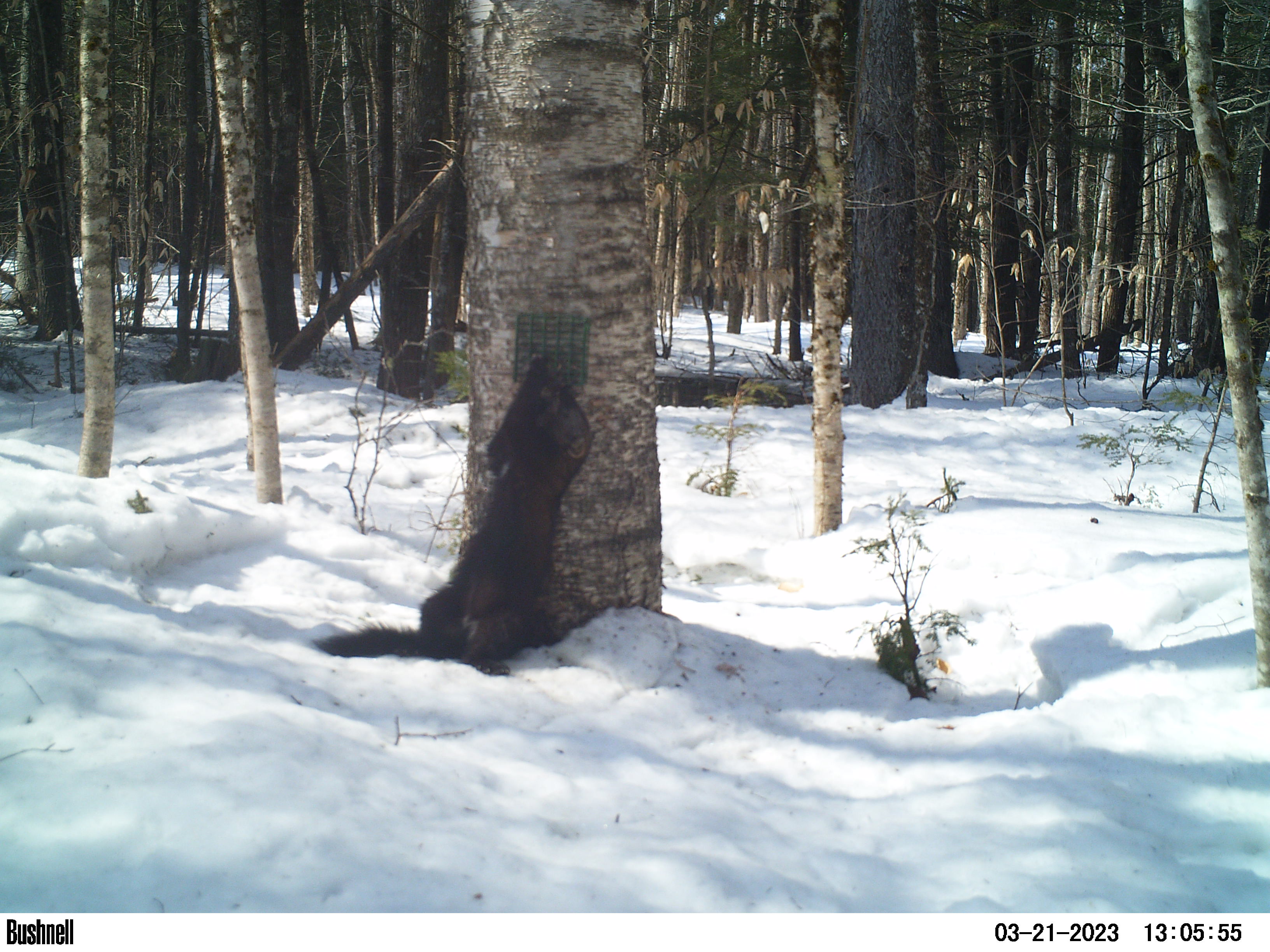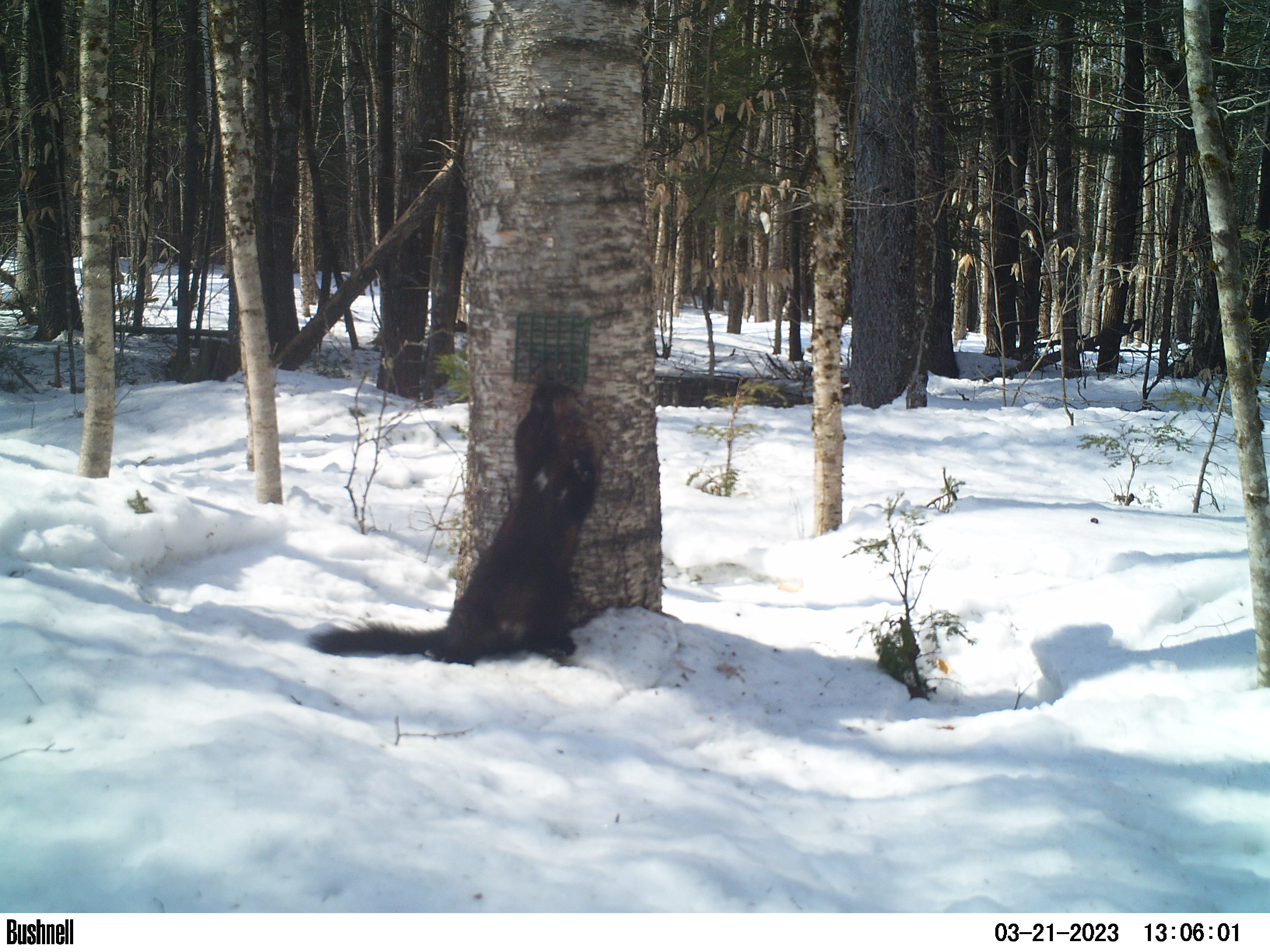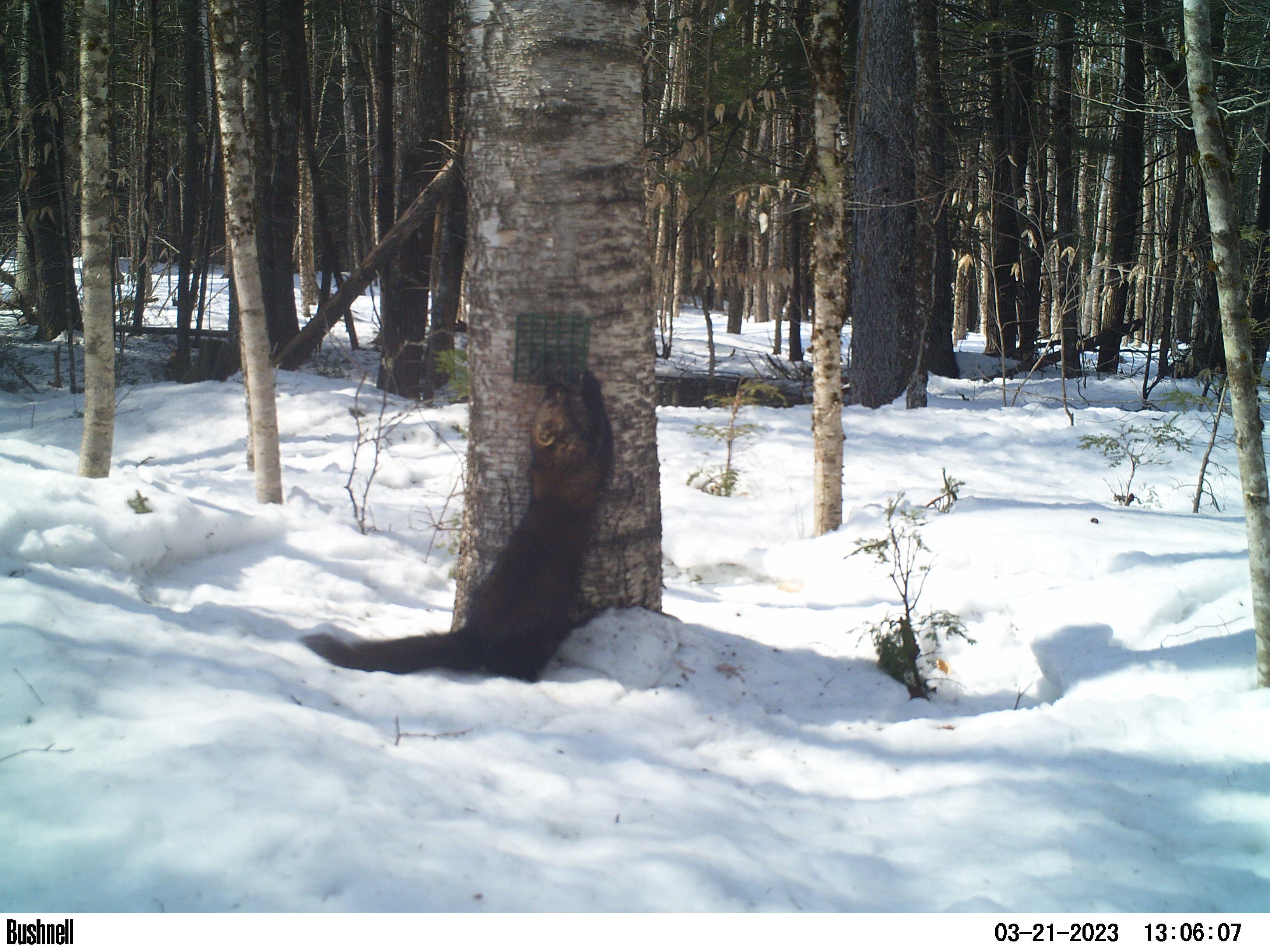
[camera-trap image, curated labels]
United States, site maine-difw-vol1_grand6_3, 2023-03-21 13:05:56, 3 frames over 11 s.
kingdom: Animalia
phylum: Chordata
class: Mammalia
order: Carnivora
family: Mustelidae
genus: Pekania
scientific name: Pekania pennanti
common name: fisher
Fisher (Pekania pennanti).